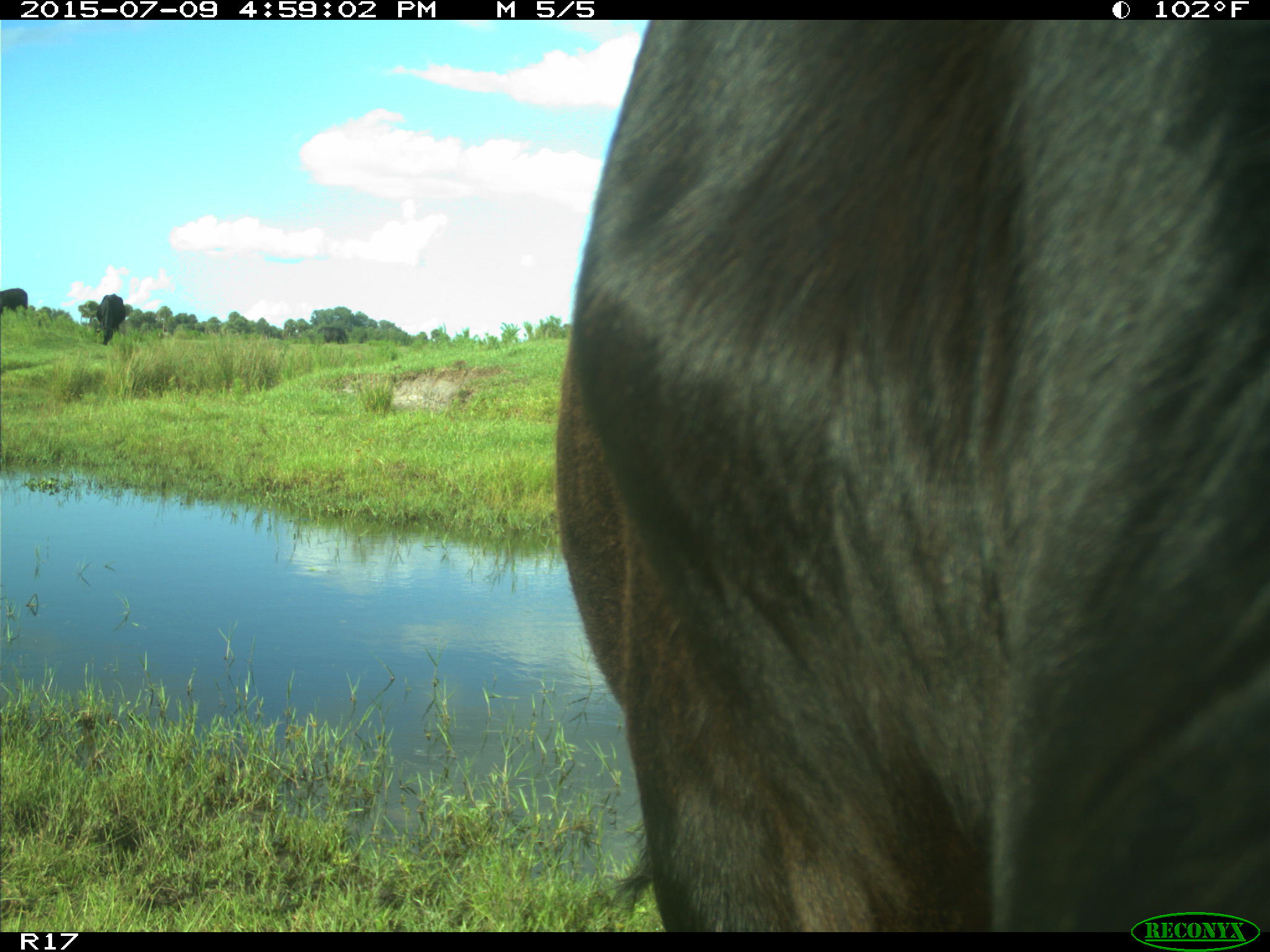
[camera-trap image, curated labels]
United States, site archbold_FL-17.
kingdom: Animalia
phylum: Chordata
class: Mammalia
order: Artiodactyla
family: Bovidae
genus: Bos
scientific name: Bos taurus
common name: domestic cow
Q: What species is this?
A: Bos taurus (domestic cow).